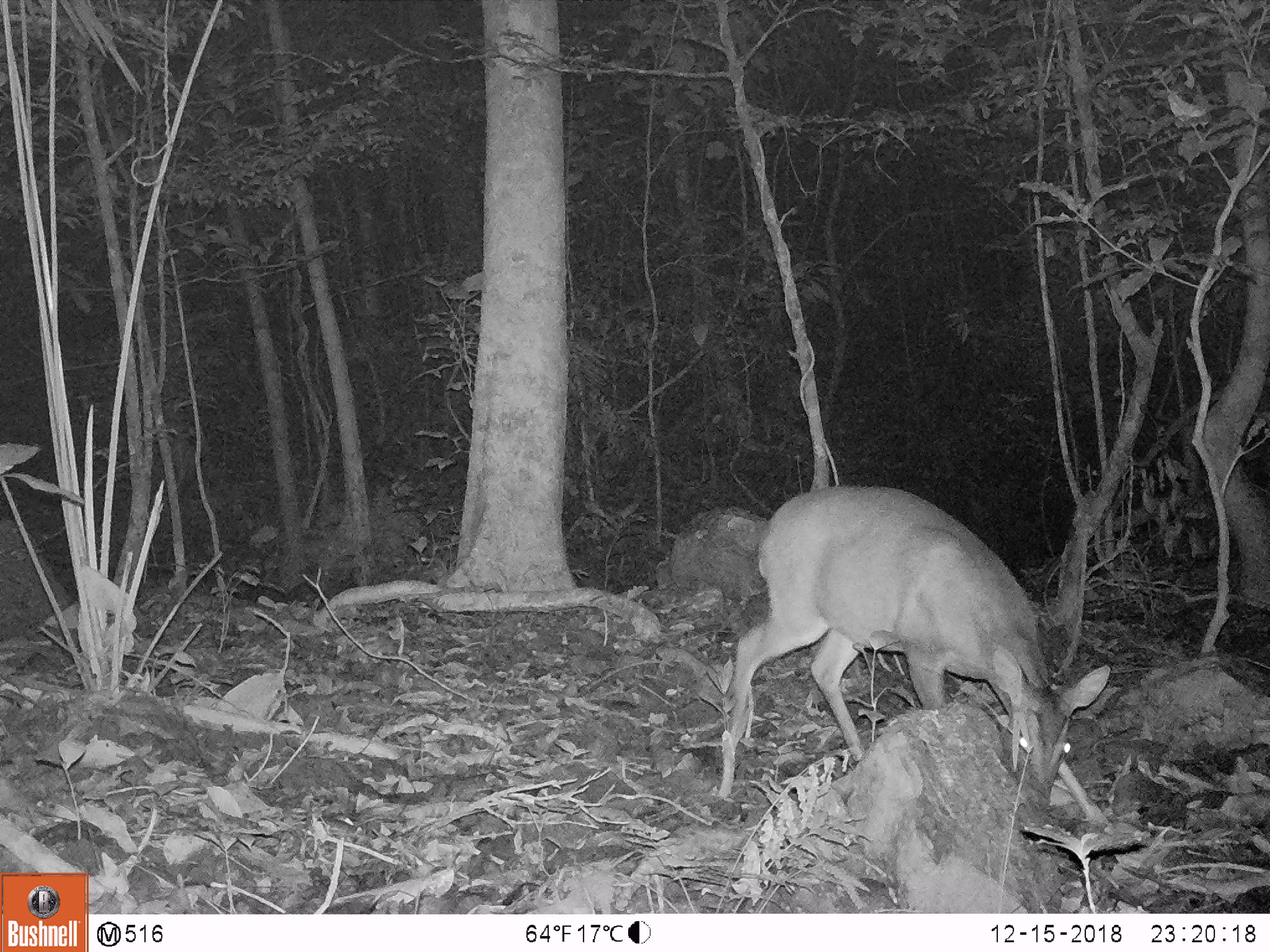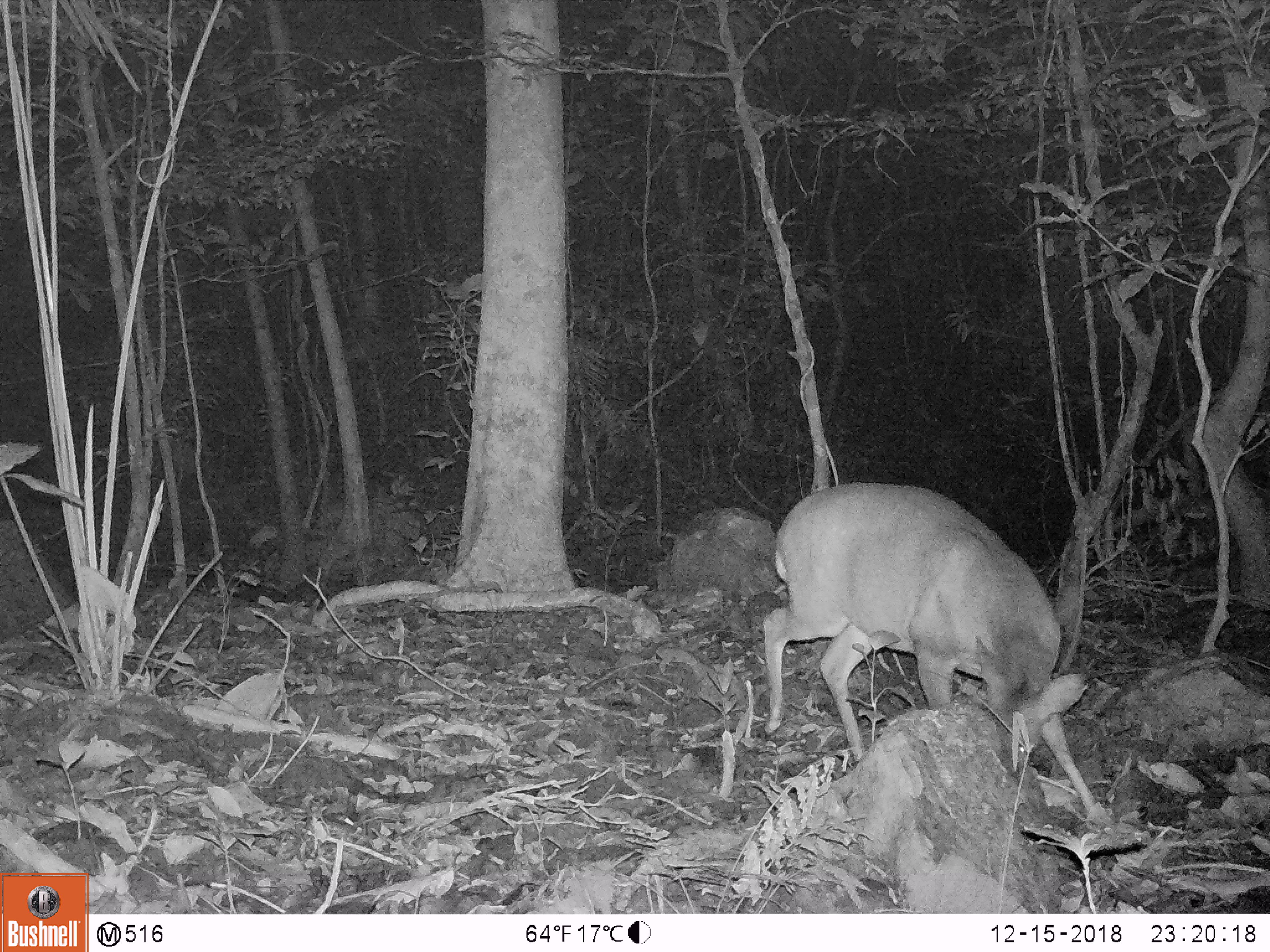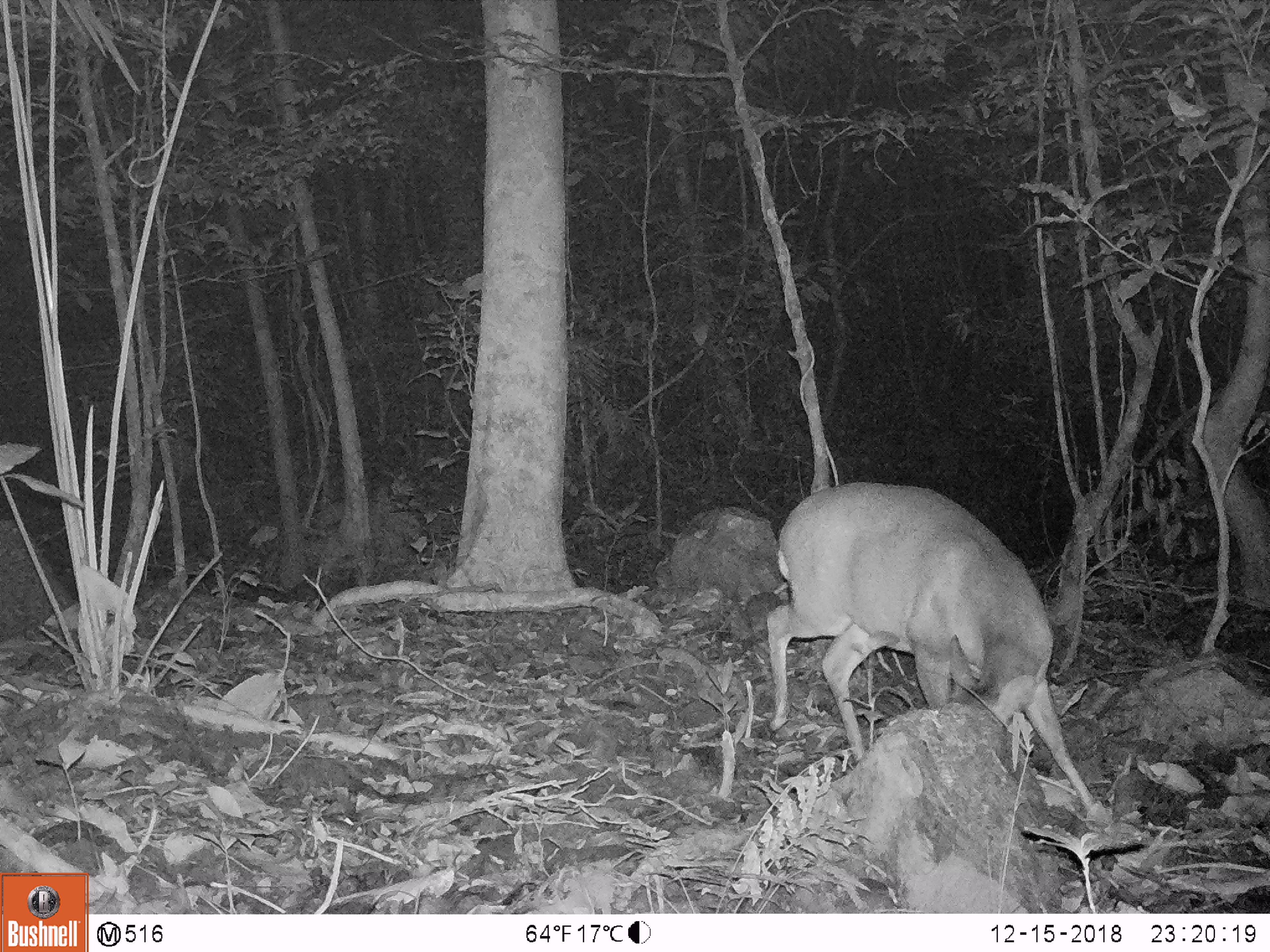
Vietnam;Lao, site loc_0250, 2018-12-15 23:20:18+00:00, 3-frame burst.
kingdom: Animalia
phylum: Chordata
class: Mammalia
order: Artiodactyla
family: Cervidae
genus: Muntiacus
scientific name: Muntiacus vuquangensis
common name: large-antlered muntjac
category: large antlered muntjac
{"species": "large antlered muntjac (large-antlered muntjac) (Muntiacus vuquangensis)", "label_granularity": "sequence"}